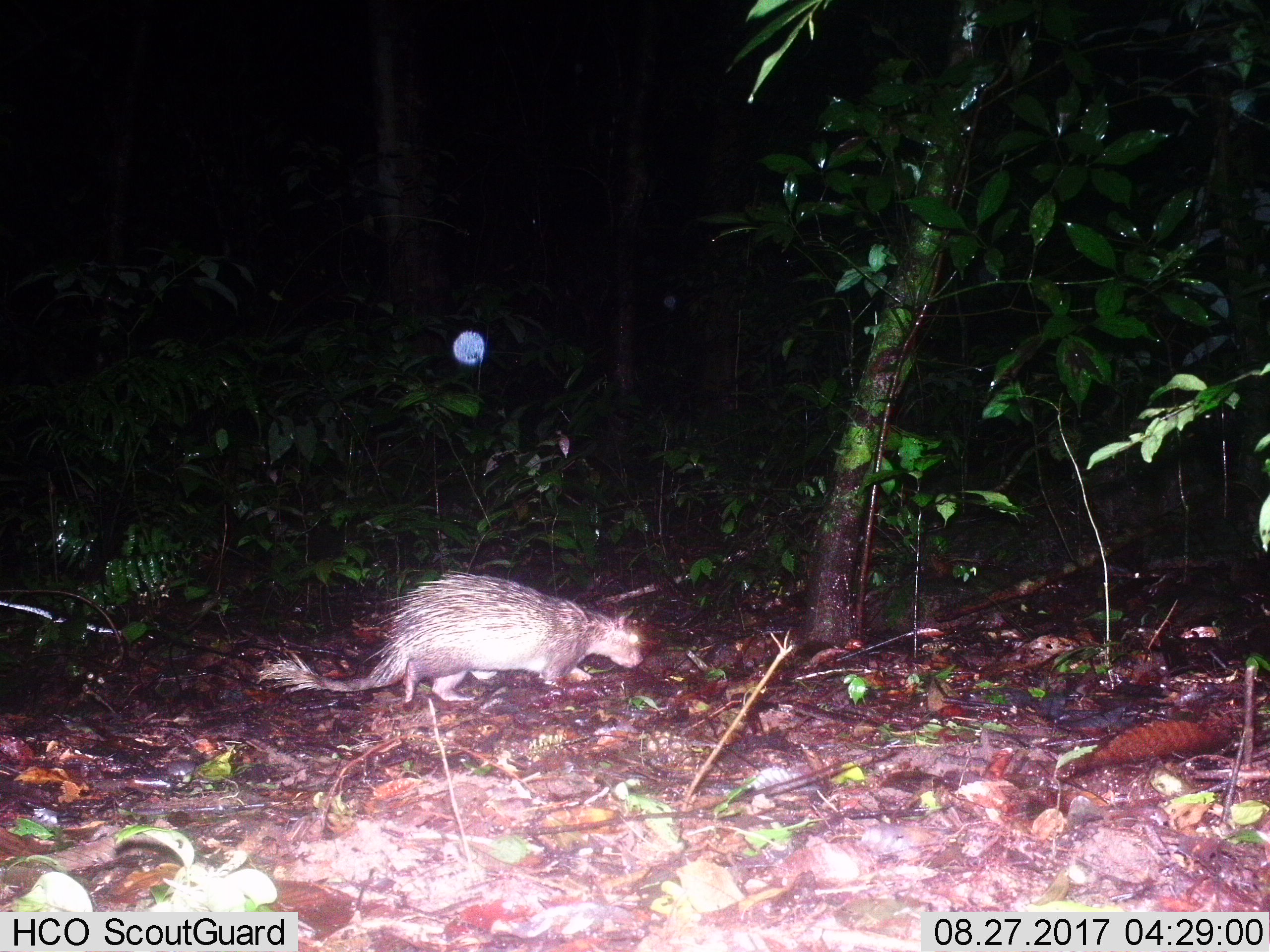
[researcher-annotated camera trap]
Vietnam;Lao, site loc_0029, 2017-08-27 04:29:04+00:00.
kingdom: Animalia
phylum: Chordata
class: Mammalia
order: Rodentia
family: Hystricidae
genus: Atherurus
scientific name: Atherurus macrourus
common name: asiatic brush-tailed porcupine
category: asiatic brush tailed porcupine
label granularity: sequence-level